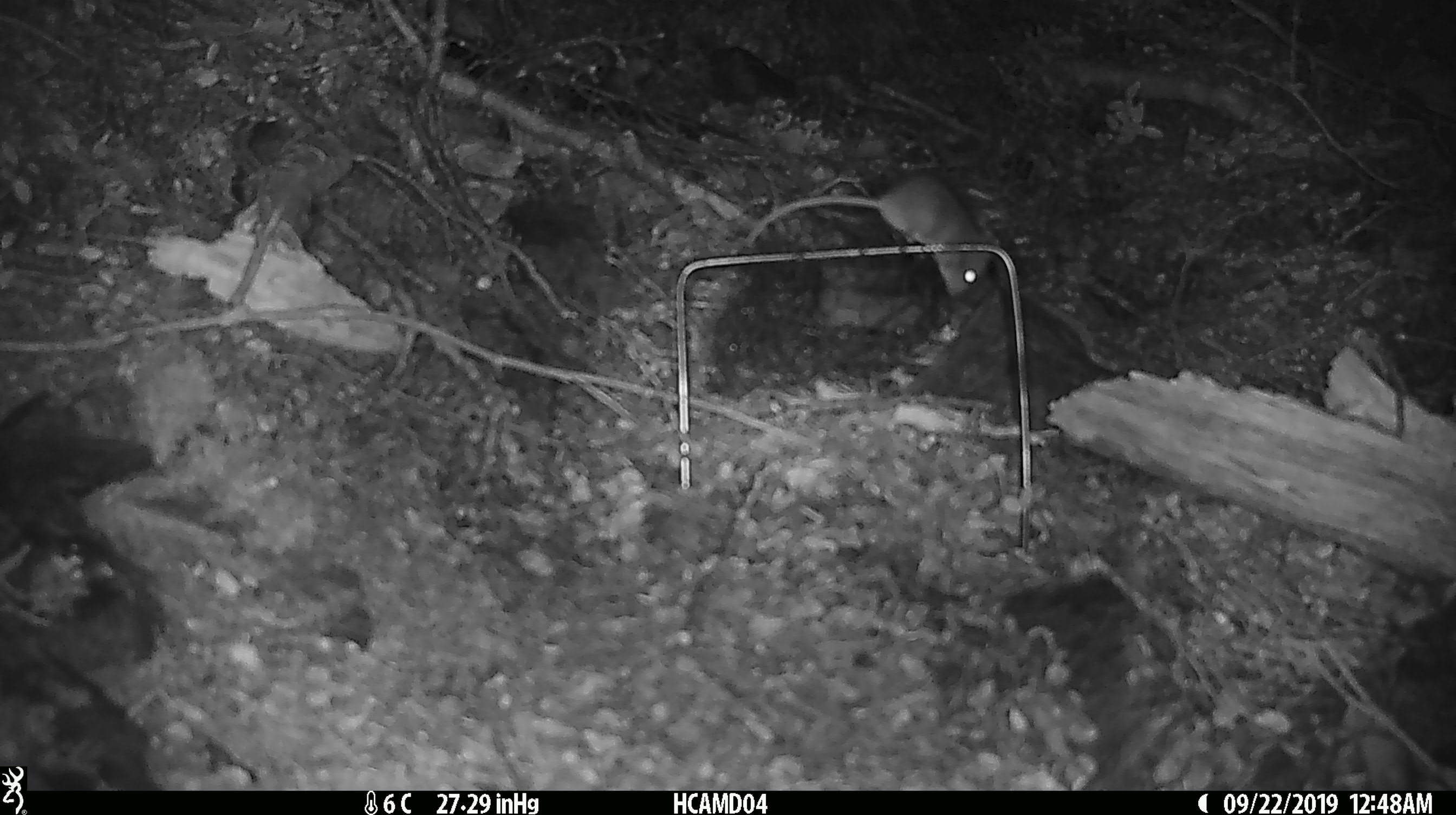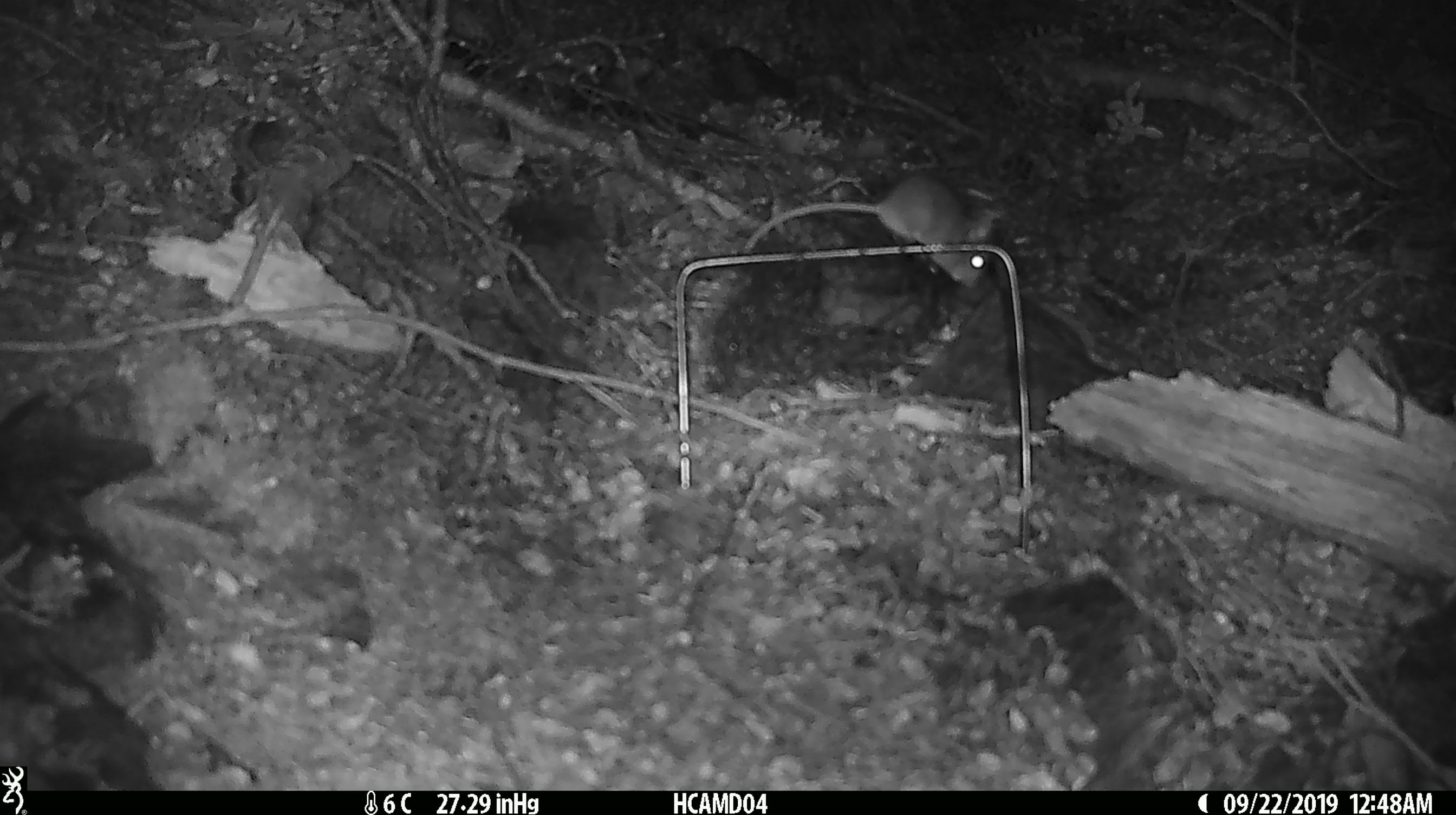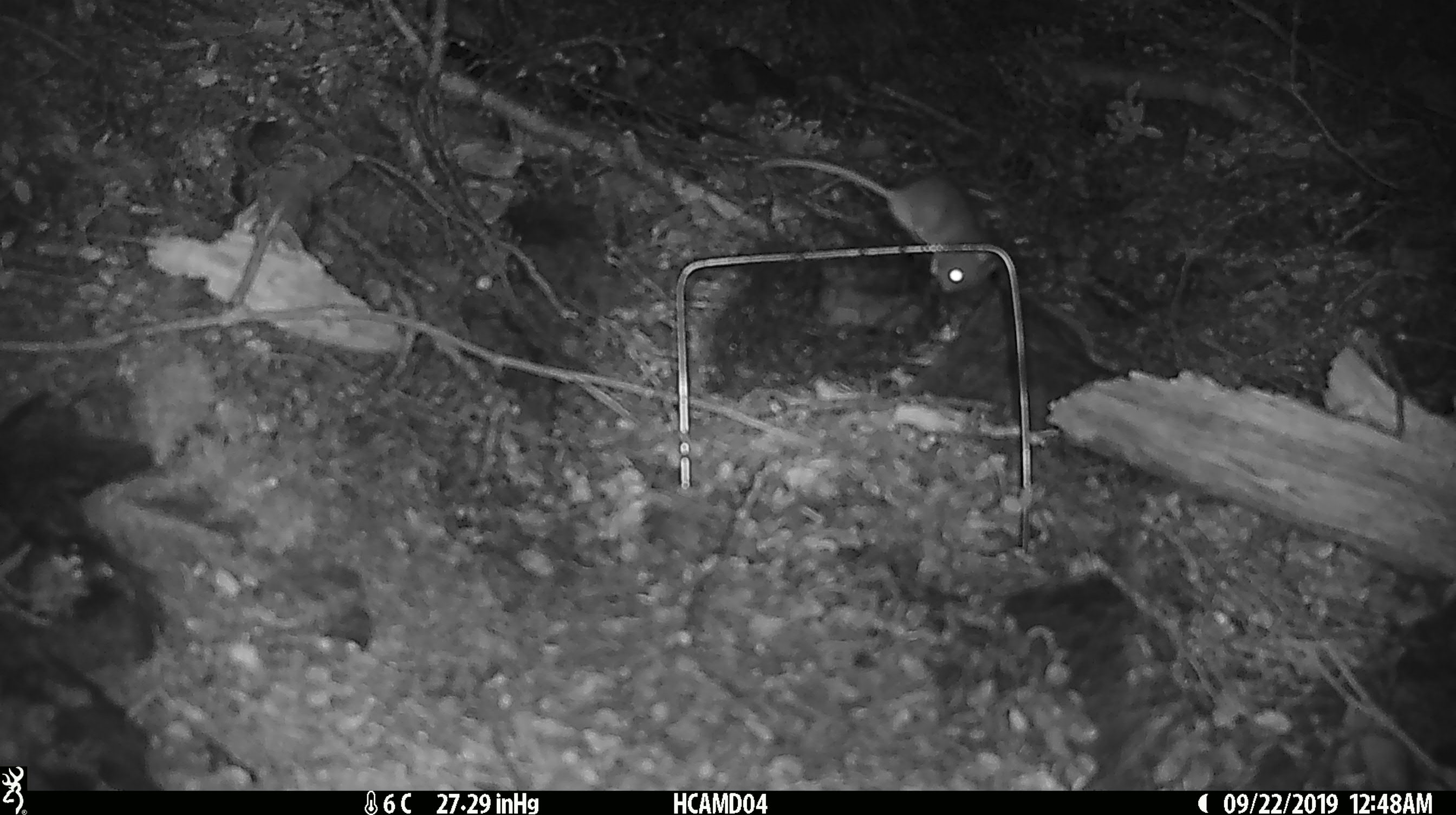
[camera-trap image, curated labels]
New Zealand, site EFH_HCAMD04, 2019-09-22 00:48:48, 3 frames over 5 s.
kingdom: Animalia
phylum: Chordata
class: Mammalia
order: Rodentia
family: Muridae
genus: Mus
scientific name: Mus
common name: mouse